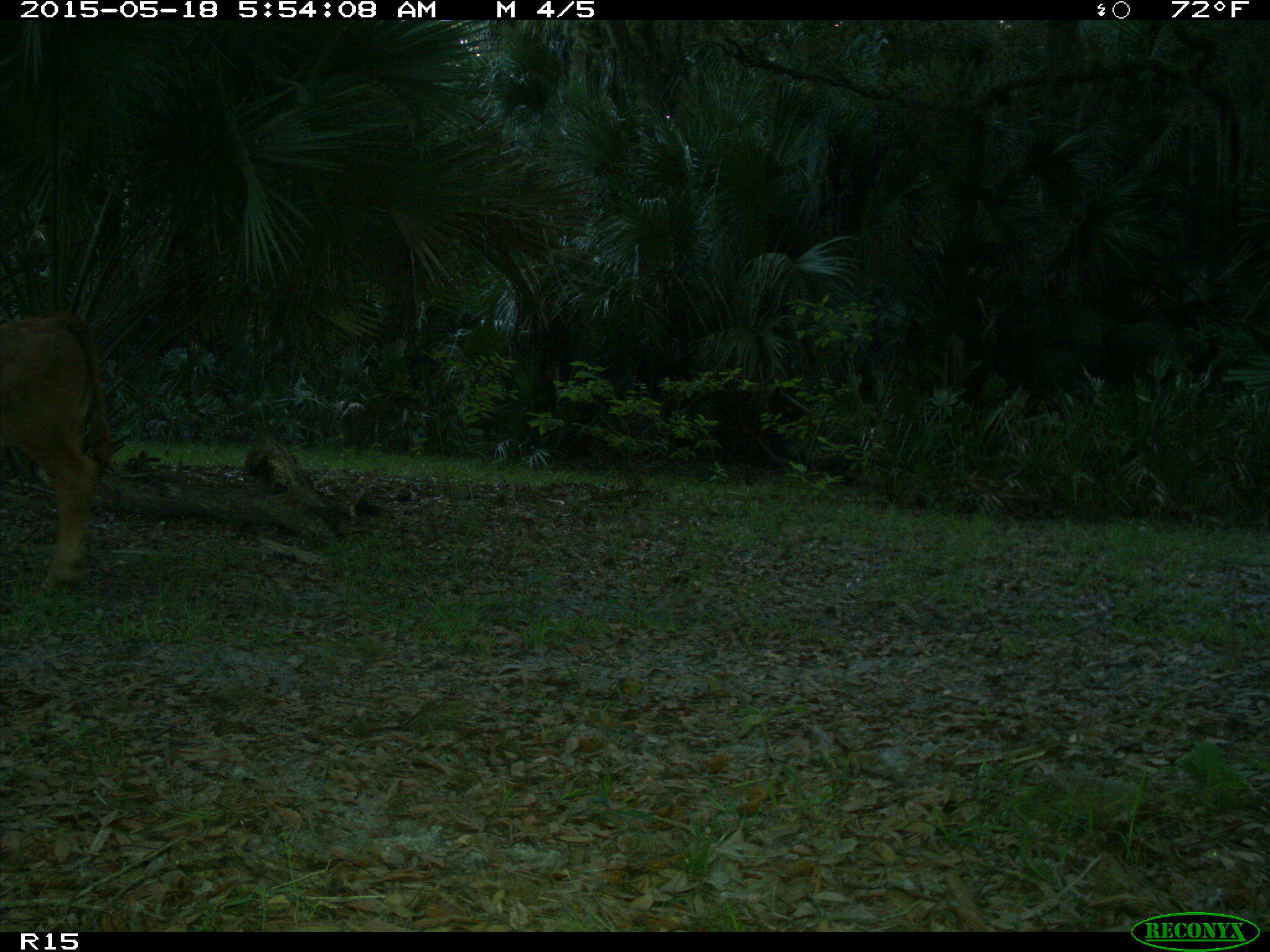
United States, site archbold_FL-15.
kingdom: Animalia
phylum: Chordata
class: Mammalia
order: Artiodactyla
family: Bovidae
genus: Bos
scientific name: Bos taurus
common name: domestic cow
Bos taurus (domestic cow).